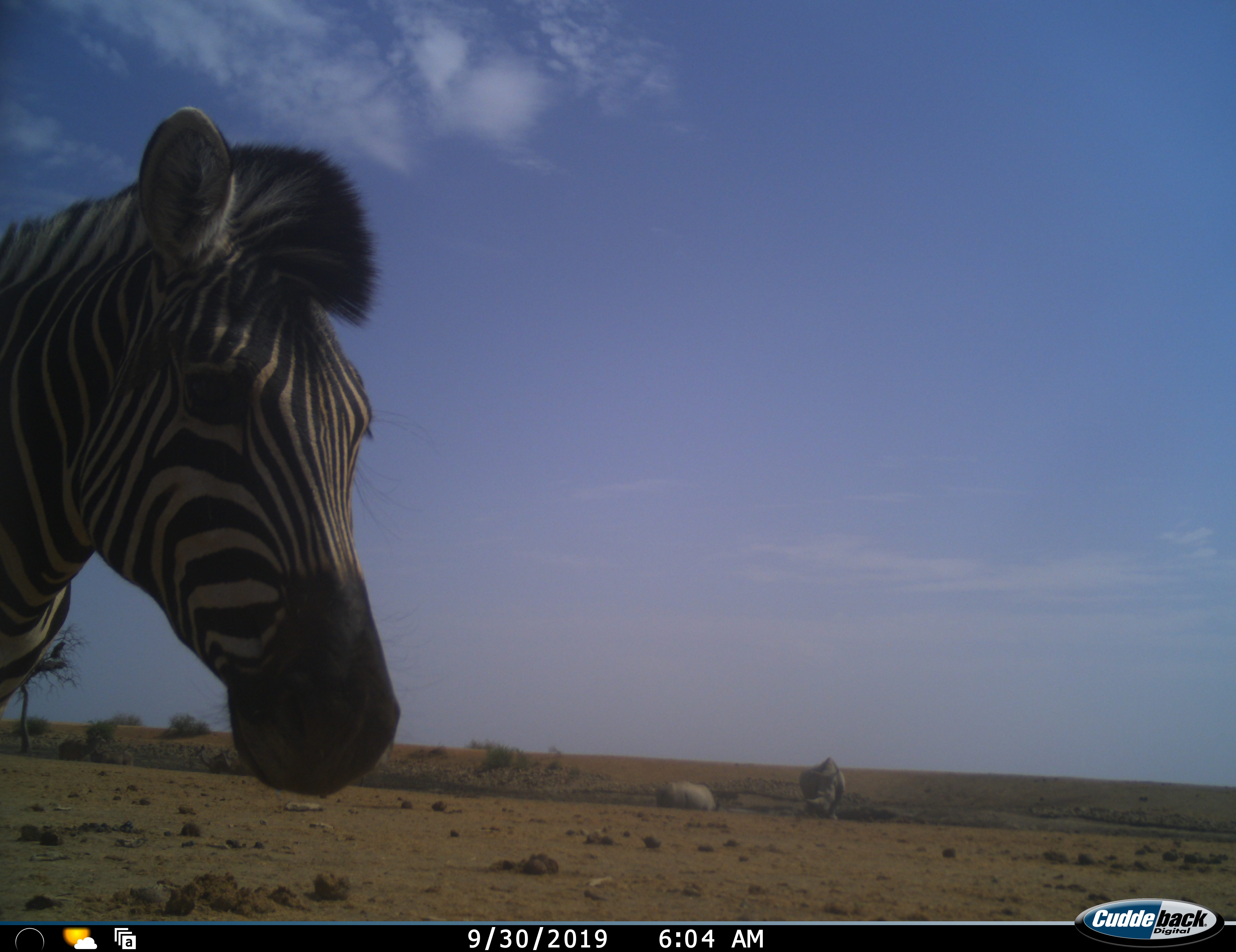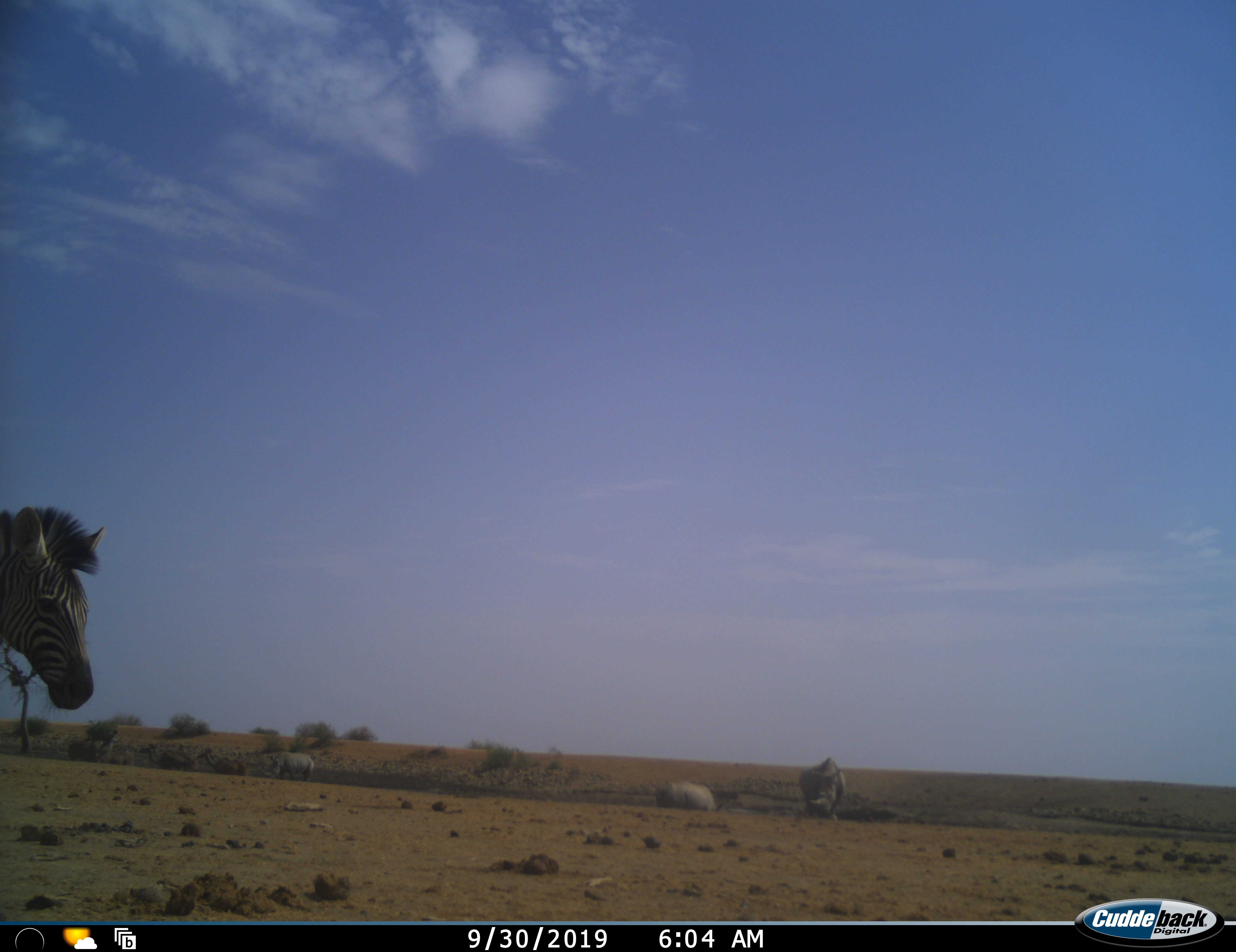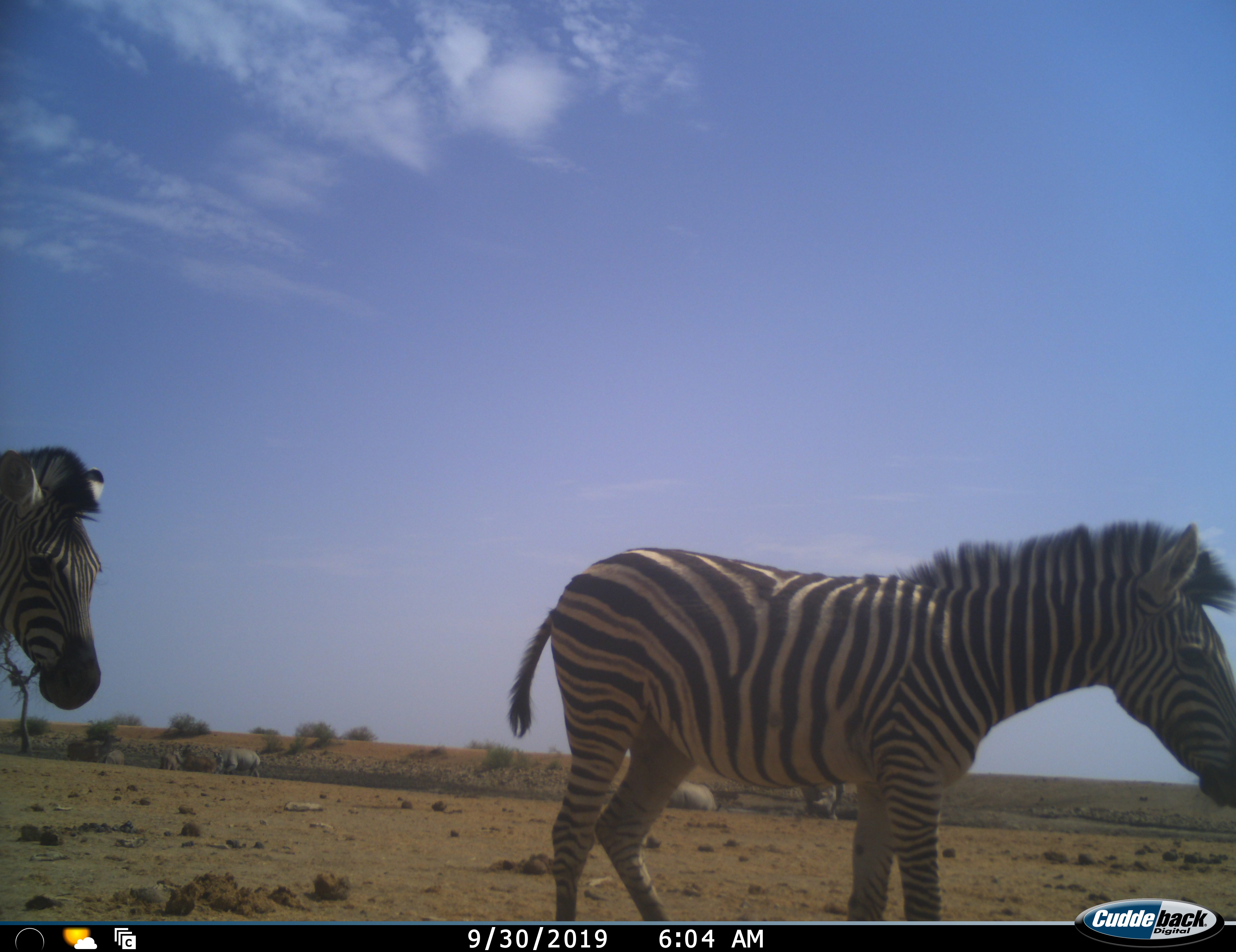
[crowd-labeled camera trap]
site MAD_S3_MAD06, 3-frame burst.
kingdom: Animalia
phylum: Chordata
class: Mammalia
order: Perissodactyla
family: Rhinocerotidae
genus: Ceratotherium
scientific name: Ceratotherium simum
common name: white rhinoceros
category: rhinoceroswhite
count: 2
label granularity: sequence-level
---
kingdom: Animalia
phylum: Chordata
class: Mammalia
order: Perissodactyla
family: Equidae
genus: Equus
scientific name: Equus quagga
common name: plains zebra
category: zebraplains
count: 2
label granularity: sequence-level